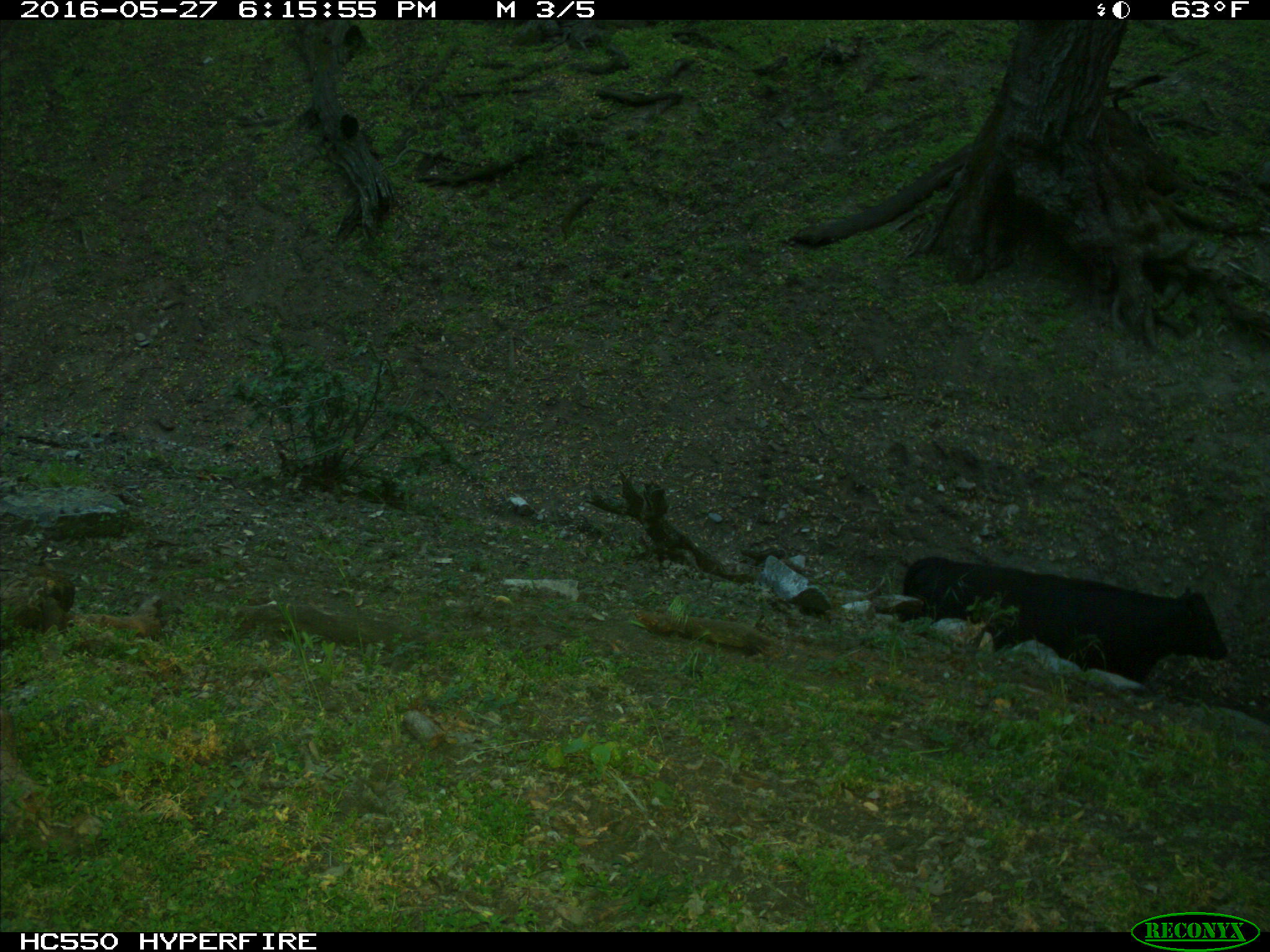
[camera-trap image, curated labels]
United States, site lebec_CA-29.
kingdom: Animalia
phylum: Chordata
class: Mammalia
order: Artiodactyla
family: Bovidae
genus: Bos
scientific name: Bos taurus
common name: domestic cow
Bos taurus (domestic cow).